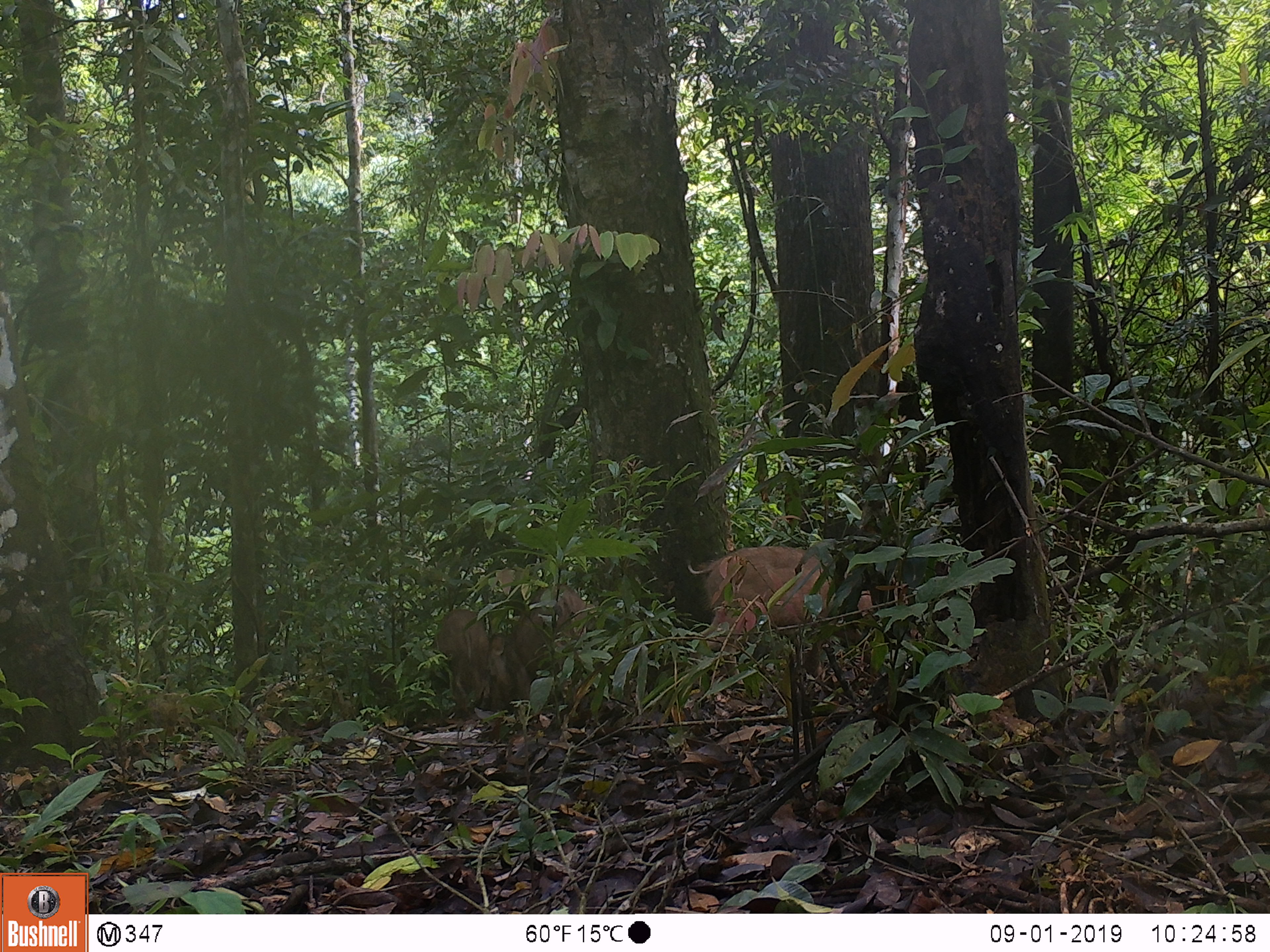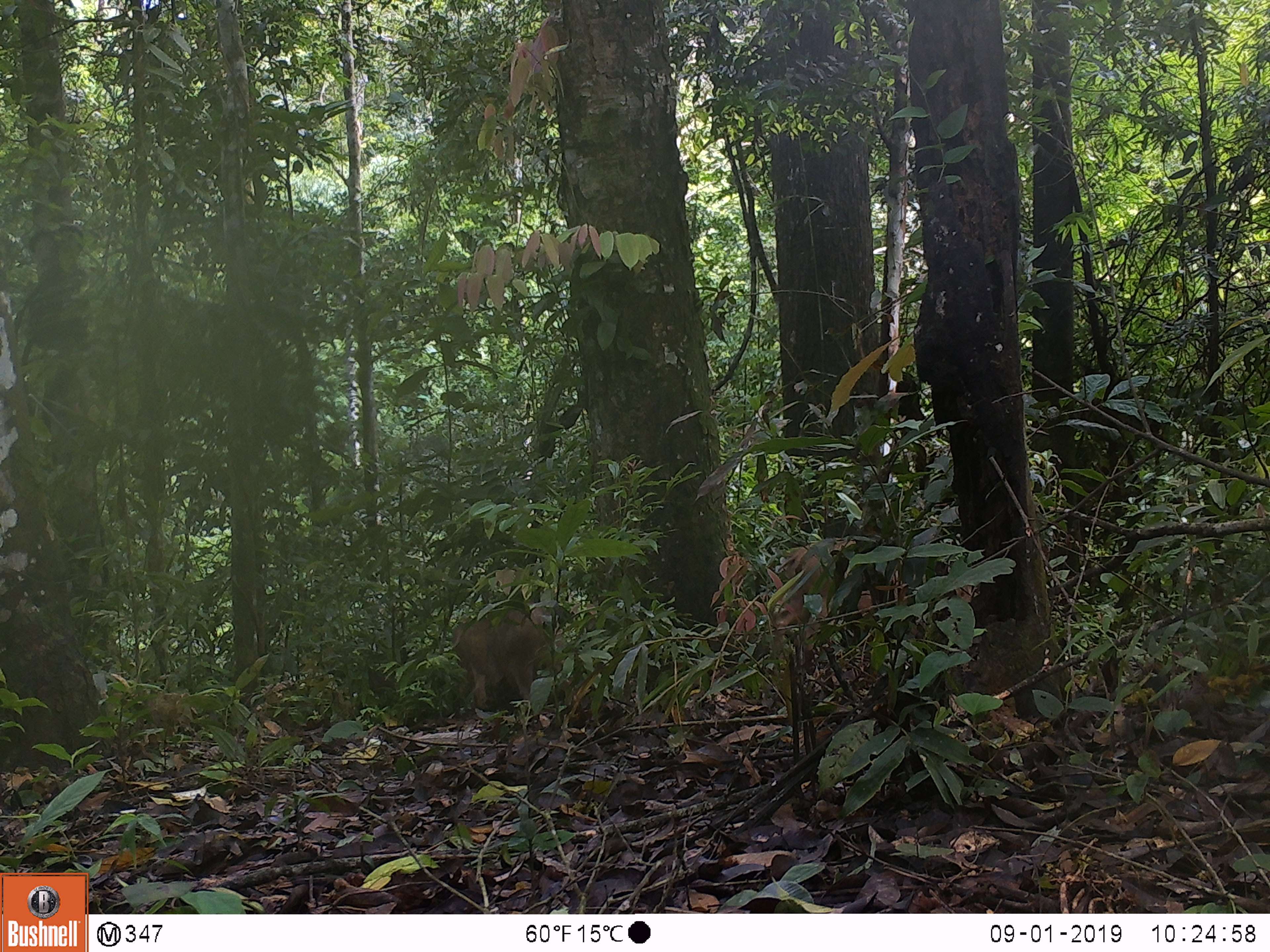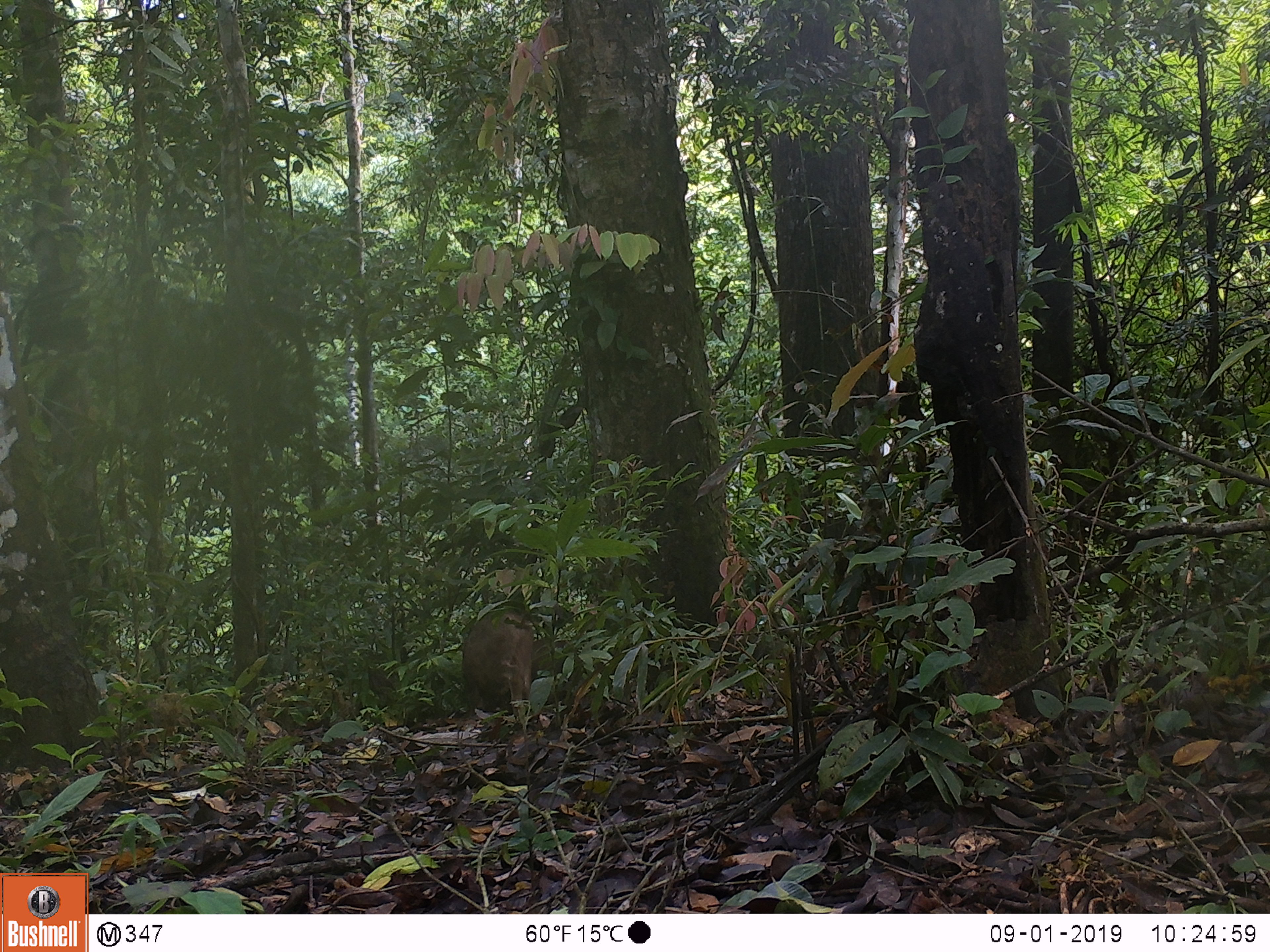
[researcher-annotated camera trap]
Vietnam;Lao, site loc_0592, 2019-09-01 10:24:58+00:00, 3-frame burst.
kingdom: Animalia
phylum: Chordata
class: Mammalia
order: Artiodactyla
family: Suidae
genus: Sus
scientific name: Sus scrofa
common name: eurasian wild pig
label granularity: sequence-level